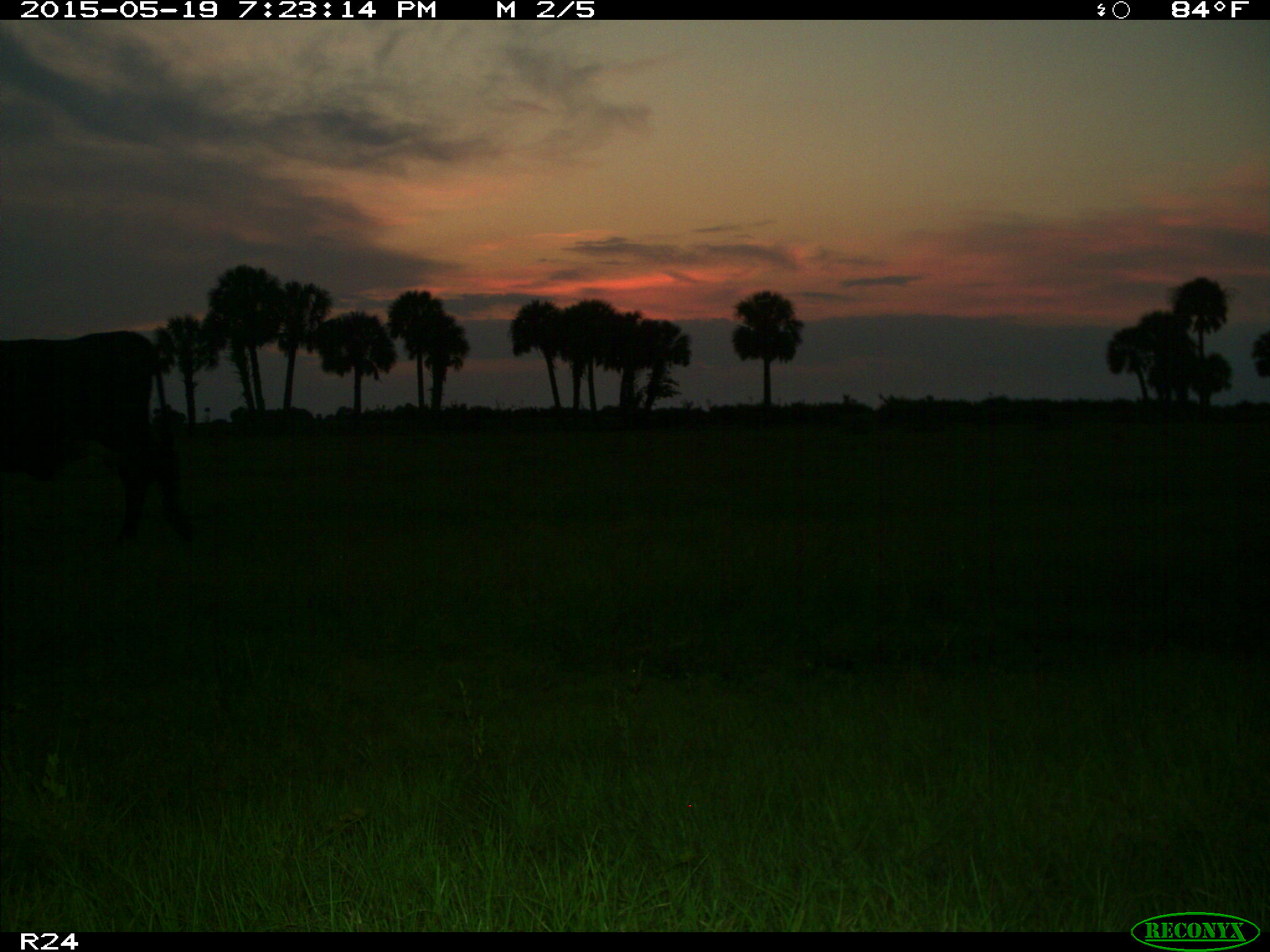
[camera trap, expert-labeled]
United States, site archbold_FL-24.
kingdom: Animalia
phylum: Chordata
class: Mammalia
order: Artiodactyla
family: Bovidae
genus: Bos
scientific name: Bos taurus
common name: domestic cow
Bos taurus (domestic cow).